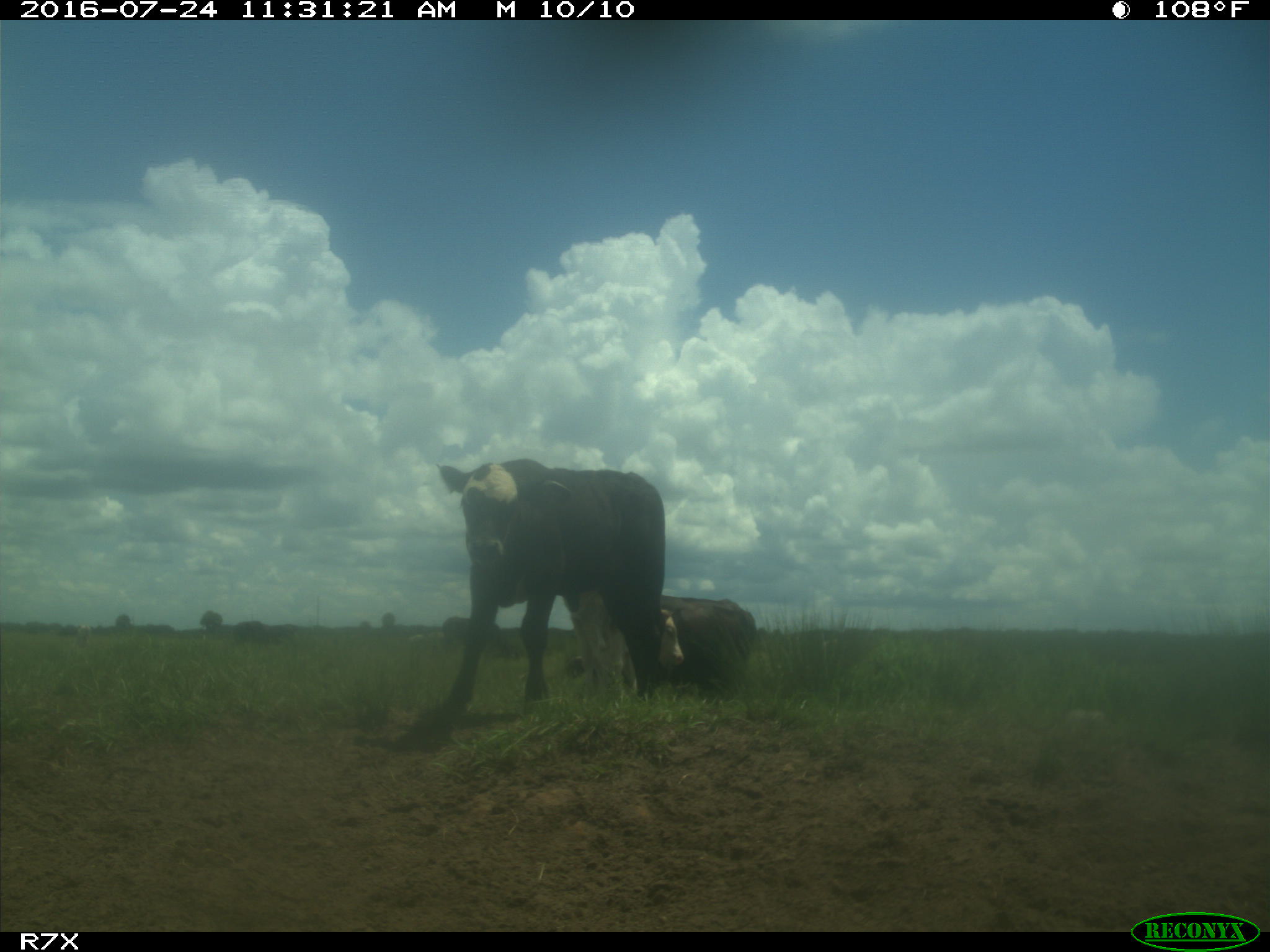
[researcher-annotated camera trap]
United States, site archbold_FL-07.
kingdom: Animalia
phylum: Chordata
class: Mammalia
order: Artiodactyla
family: Bovidae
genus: Bos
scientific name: Bos taurus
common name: domestic cow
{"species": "Bos taurus (domestic cow)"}